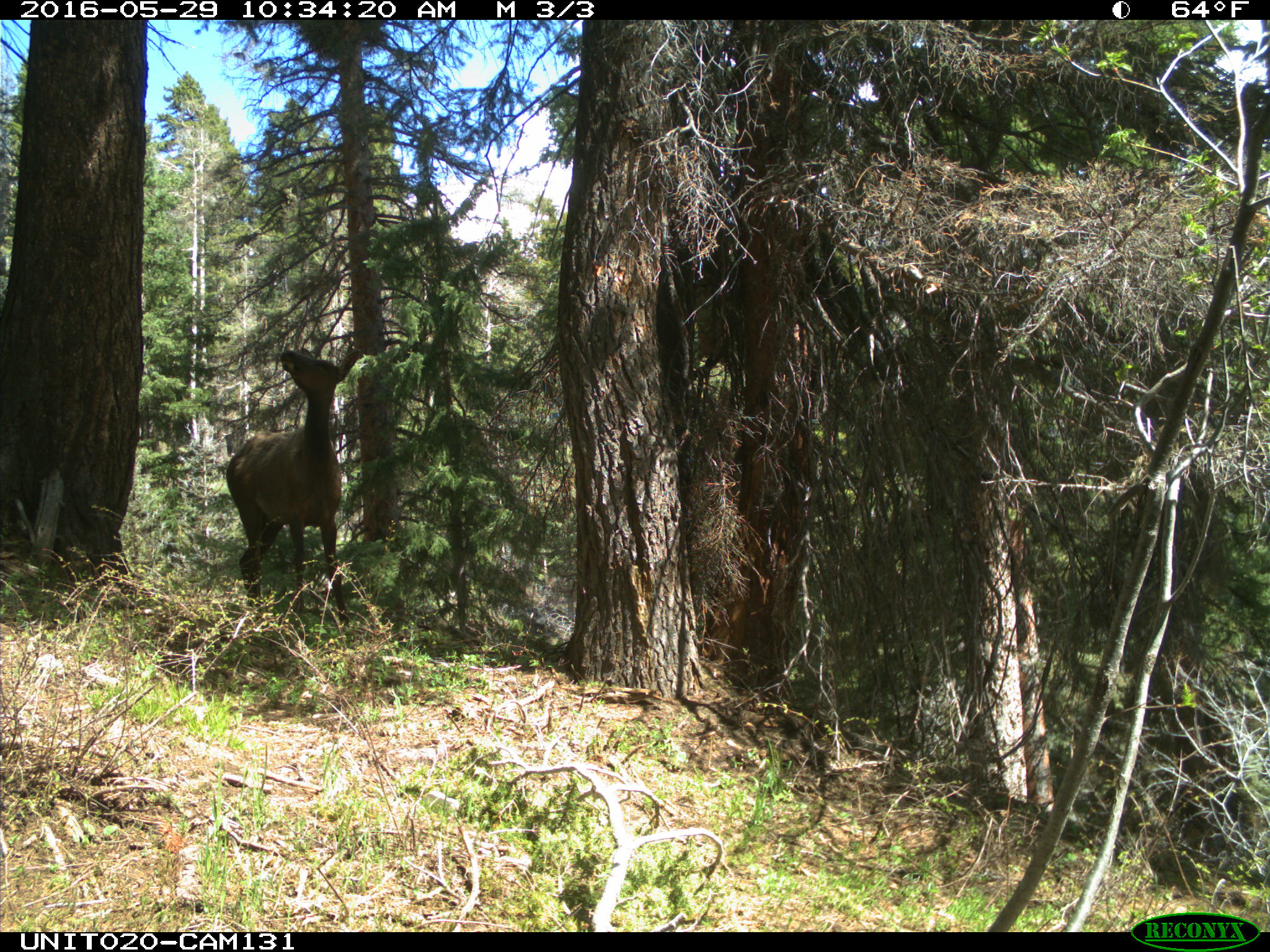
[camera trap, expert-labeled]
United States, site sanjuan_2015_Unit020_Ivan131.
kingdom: Animalia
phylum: Chordata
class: Mammalia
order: Artiodactyla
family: Cervidae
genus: Cervus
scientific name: Cervus elaphus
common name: red deer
Cervus elaphus (red deer).